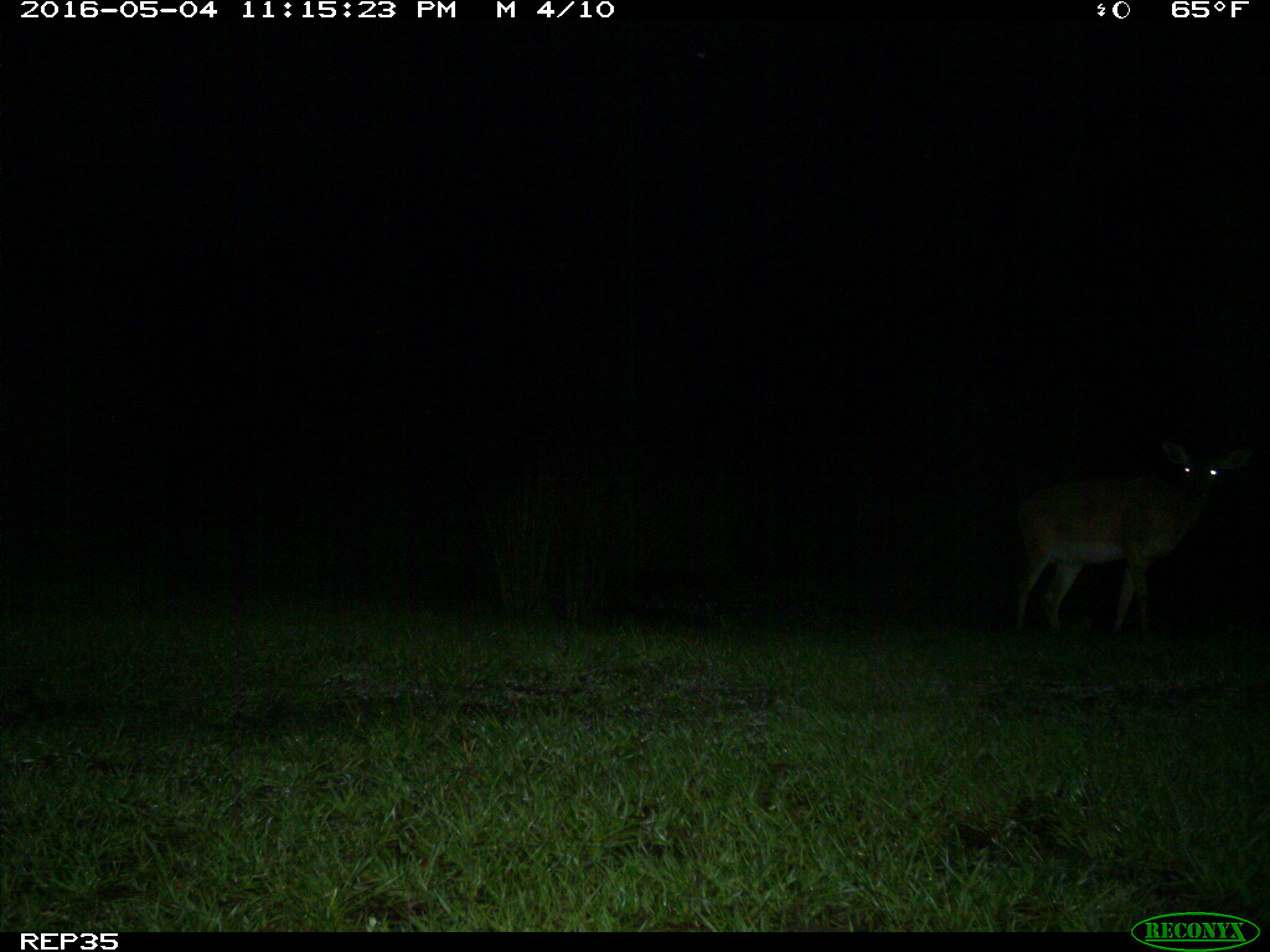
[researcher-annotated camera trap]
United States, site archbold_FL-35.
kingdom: Animalia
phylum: Chordata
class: Mammalia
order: Artiodactyla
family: Cervidae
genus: Odocoileus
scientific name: Odocoileus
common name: deer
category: unidentified deer